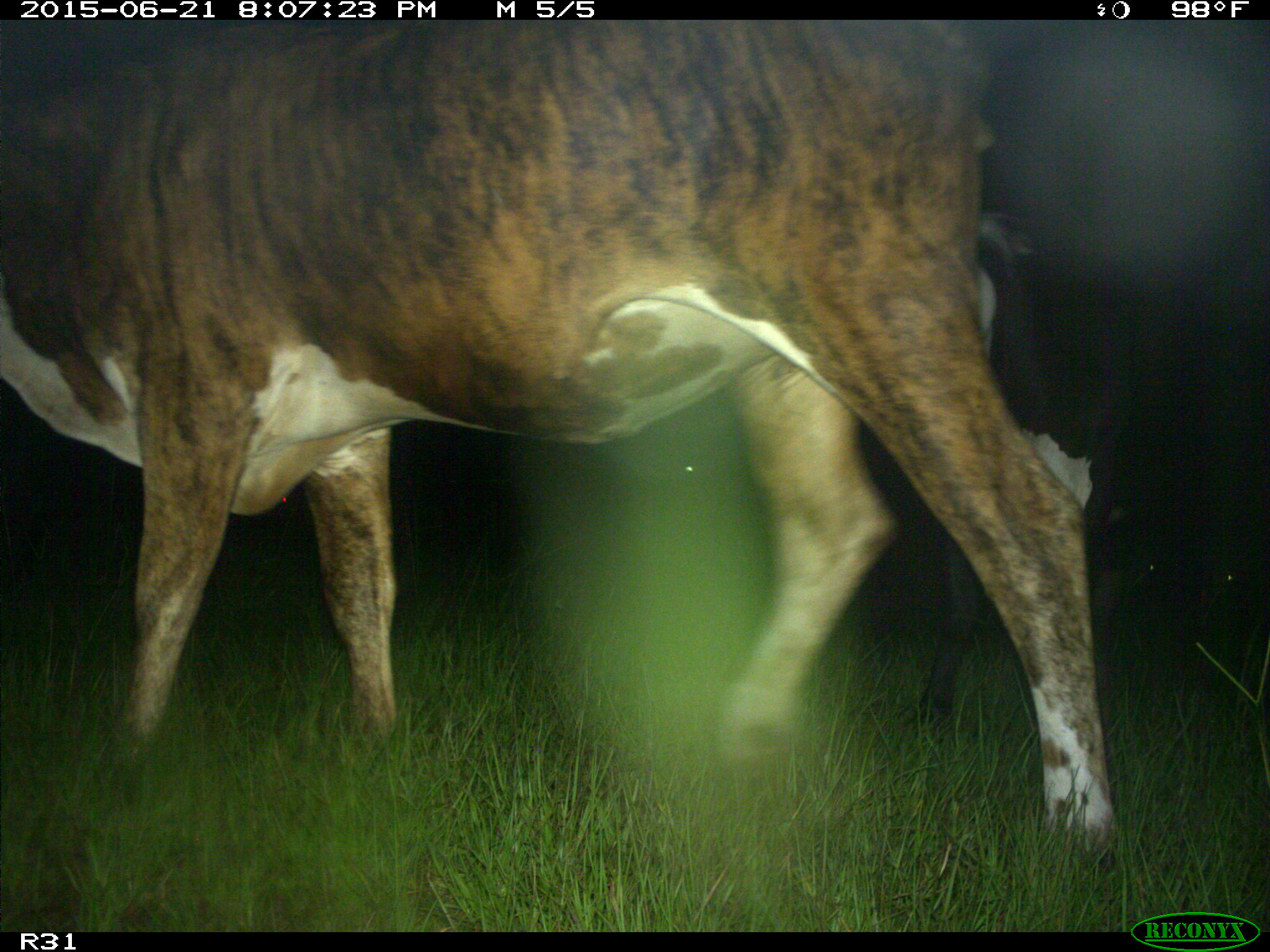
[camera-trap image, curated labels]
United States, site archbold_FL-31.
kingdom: Animalia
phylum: Chordata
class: Mammalia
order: Artiodactyla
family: Bovidae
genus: Bos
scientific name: Bos taurus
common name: domestic cow